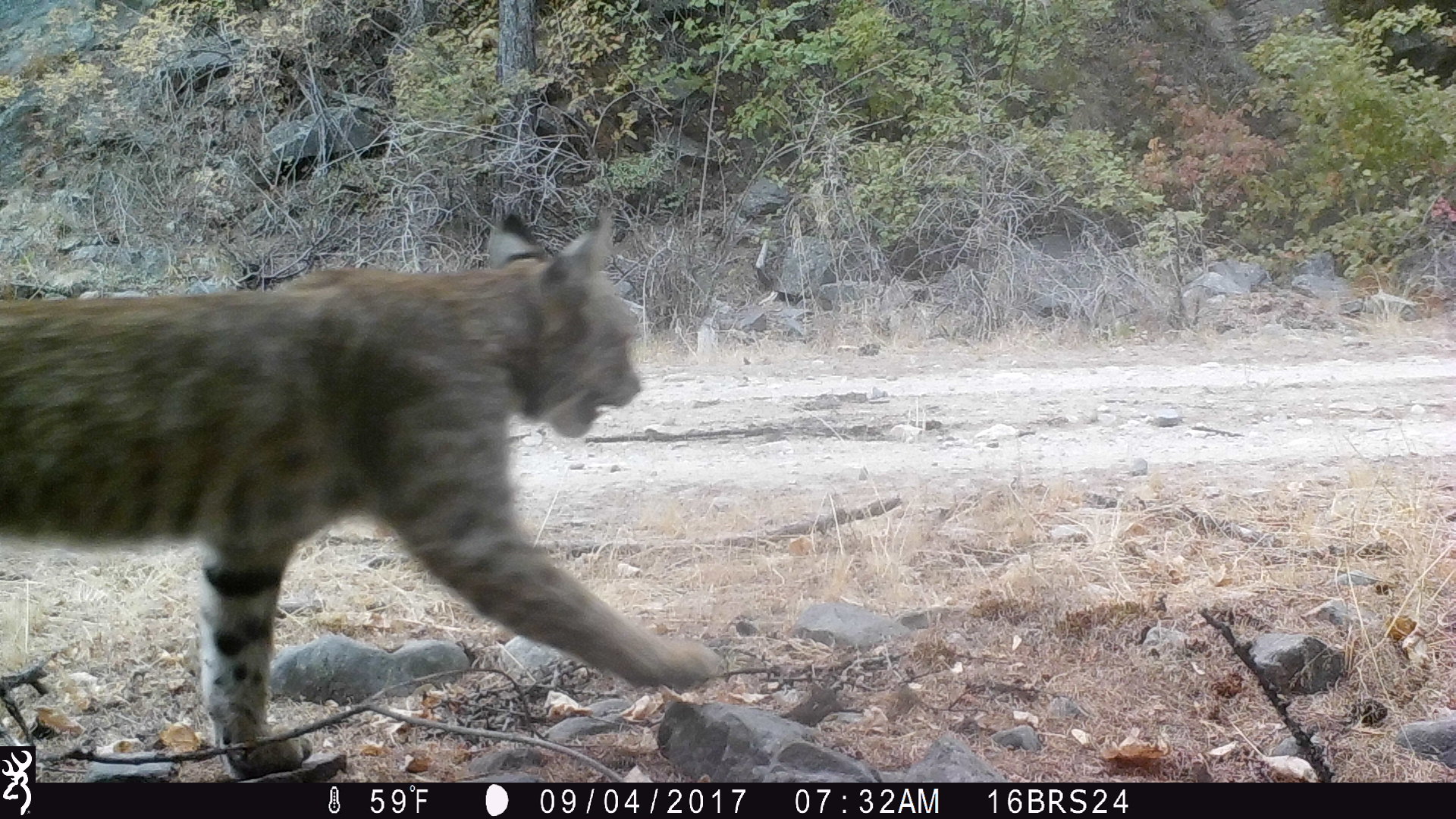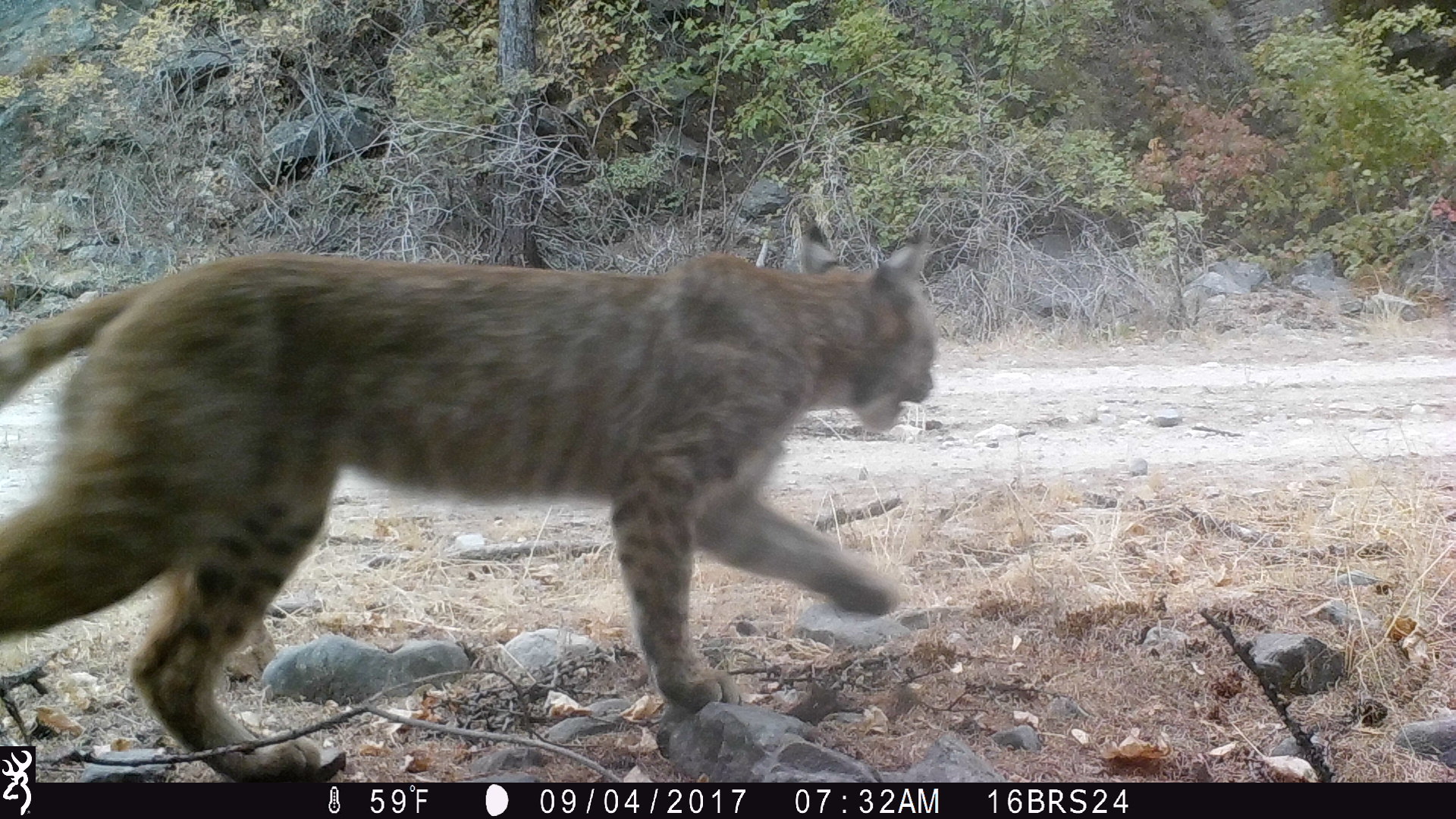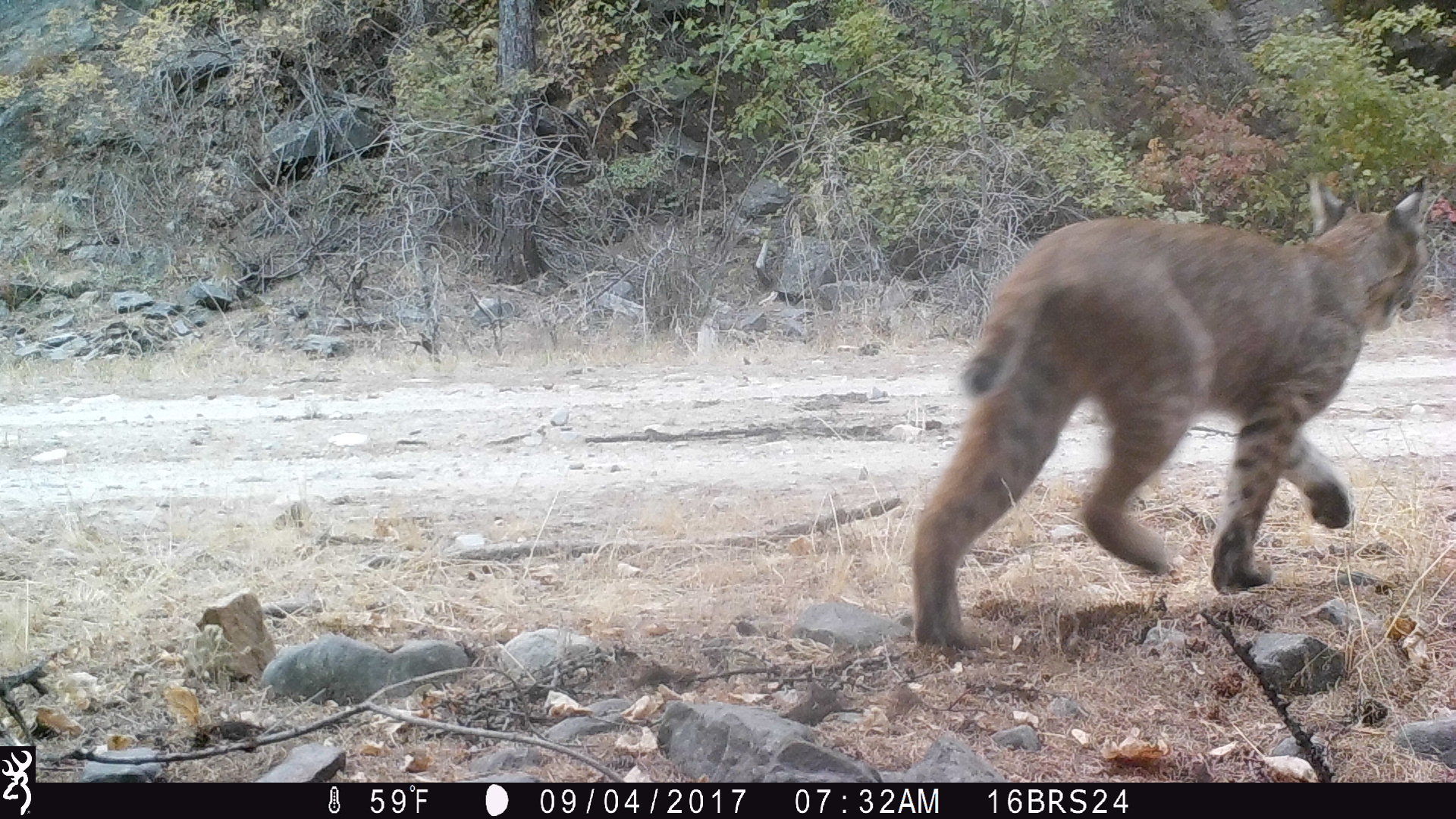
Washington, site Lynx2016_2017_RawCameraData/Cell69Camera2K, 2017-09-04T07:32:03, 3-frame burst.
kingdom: Animalia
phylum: Chordata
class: Mammalia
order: Carnivora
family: Felidae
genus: Lynx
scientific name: Lynx rufus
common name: bobcat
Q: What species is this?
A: Lynx rufus (bobcat).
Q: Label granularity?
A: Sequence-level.